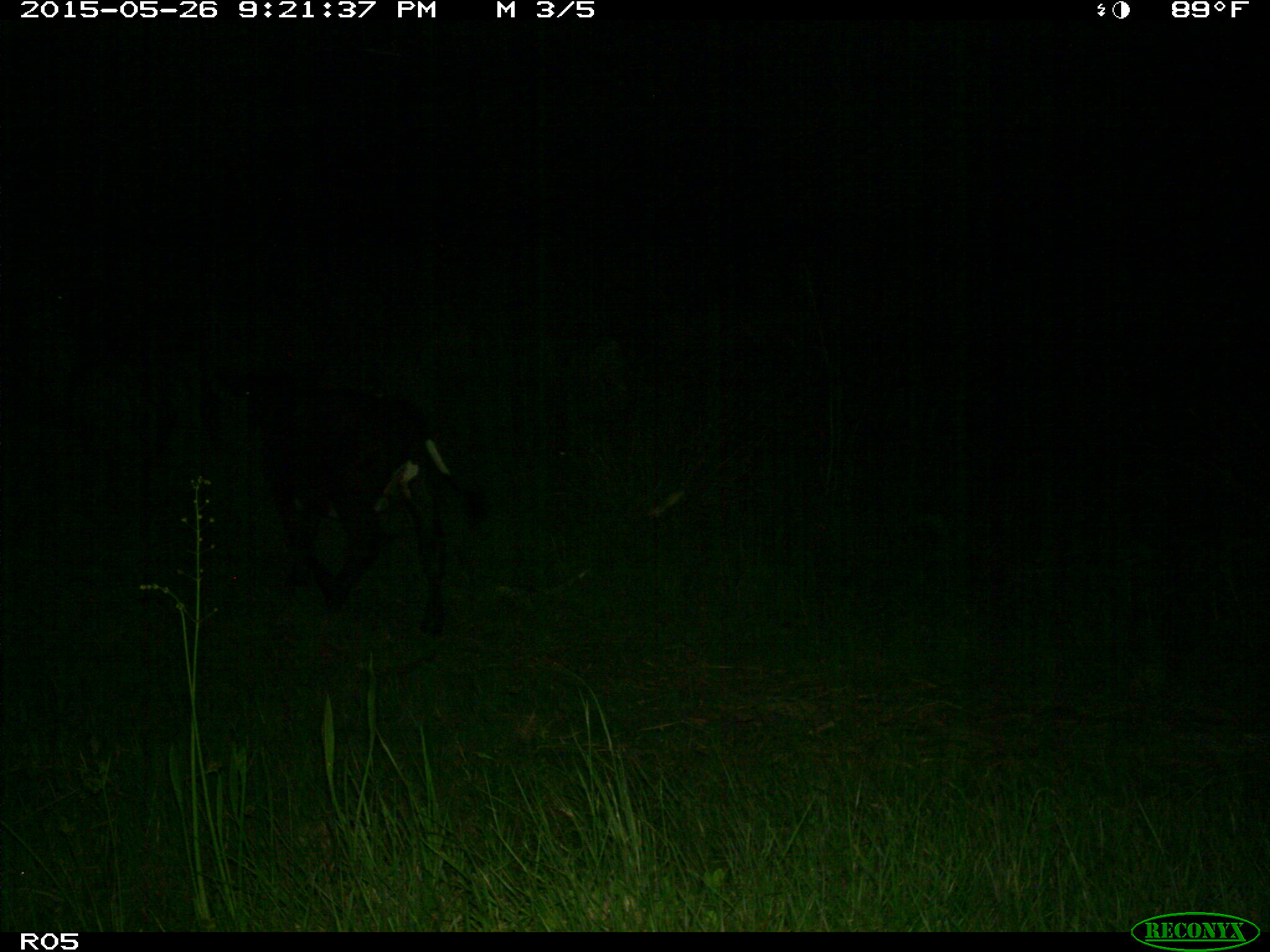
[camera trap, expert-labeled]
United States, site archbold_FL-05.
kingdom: Animalia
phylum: Chordata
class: Mammalia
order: Artiodactyla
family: Bovidae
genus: Bos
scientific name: Bos taurus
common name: domestic cow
Bos taurus (domestic cow).